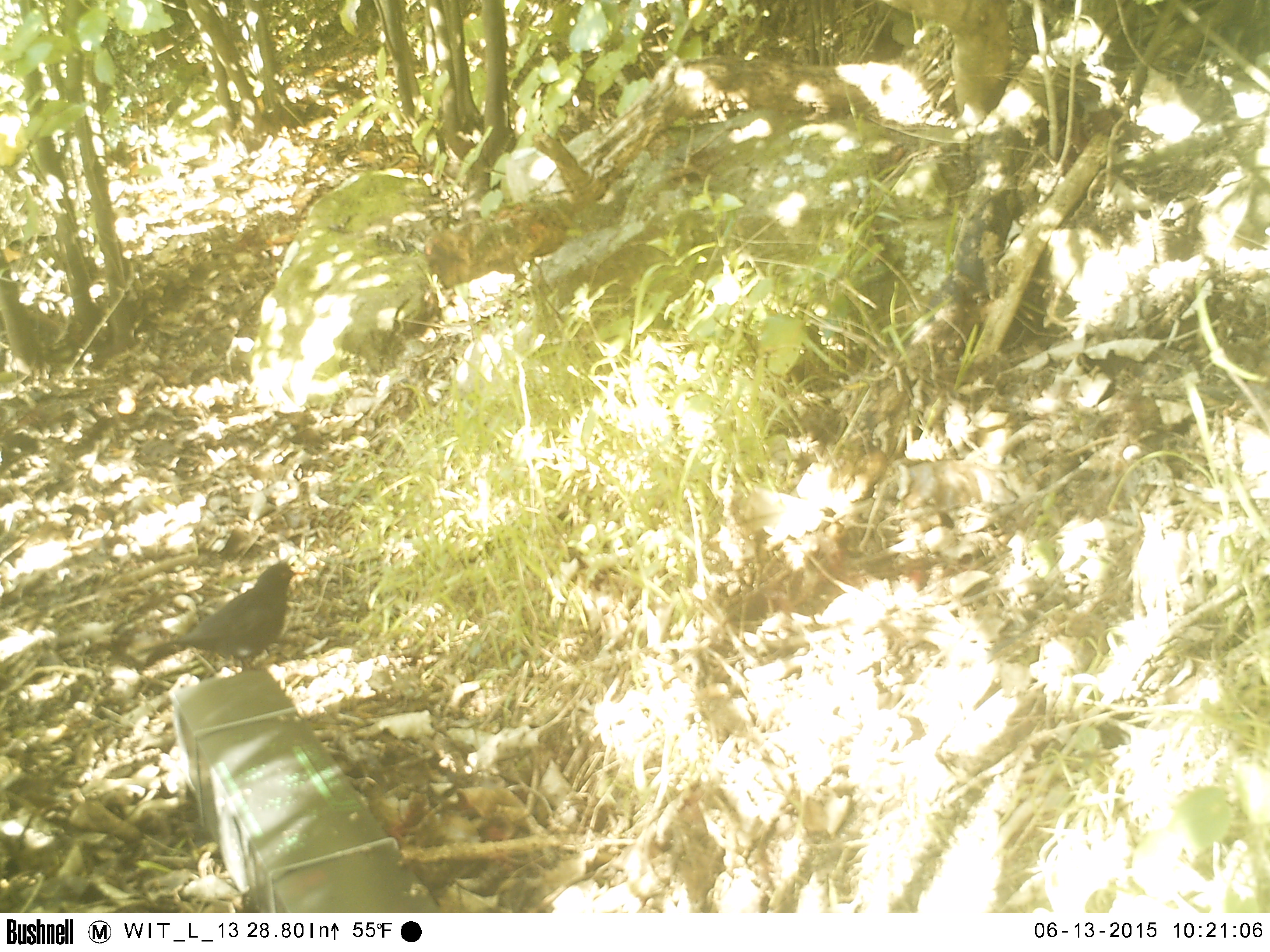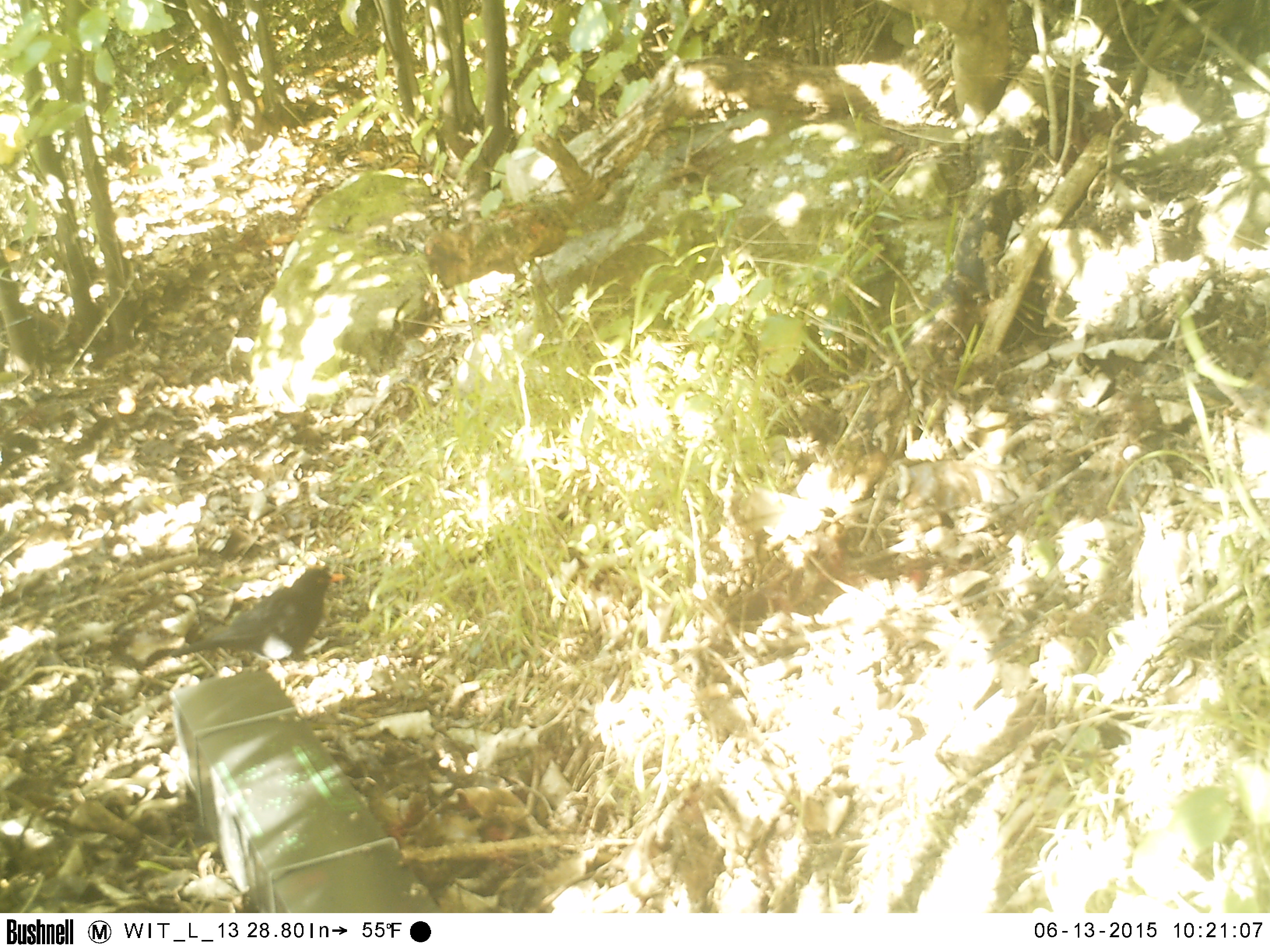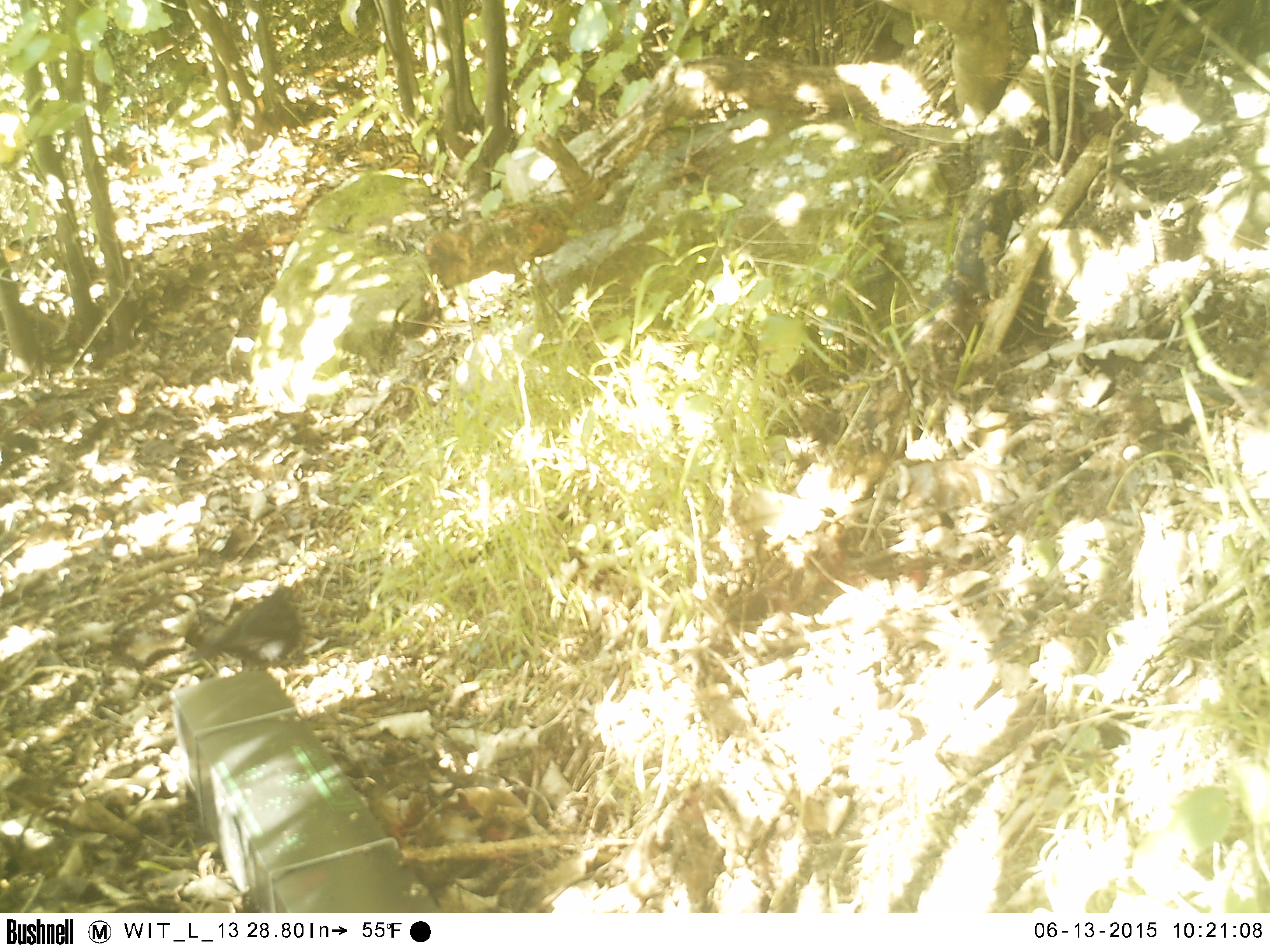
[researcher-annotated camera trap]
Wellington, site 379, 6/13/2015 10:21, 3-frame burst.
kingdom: Animalia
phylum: Chordata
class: Aves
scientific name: Aves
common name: bird